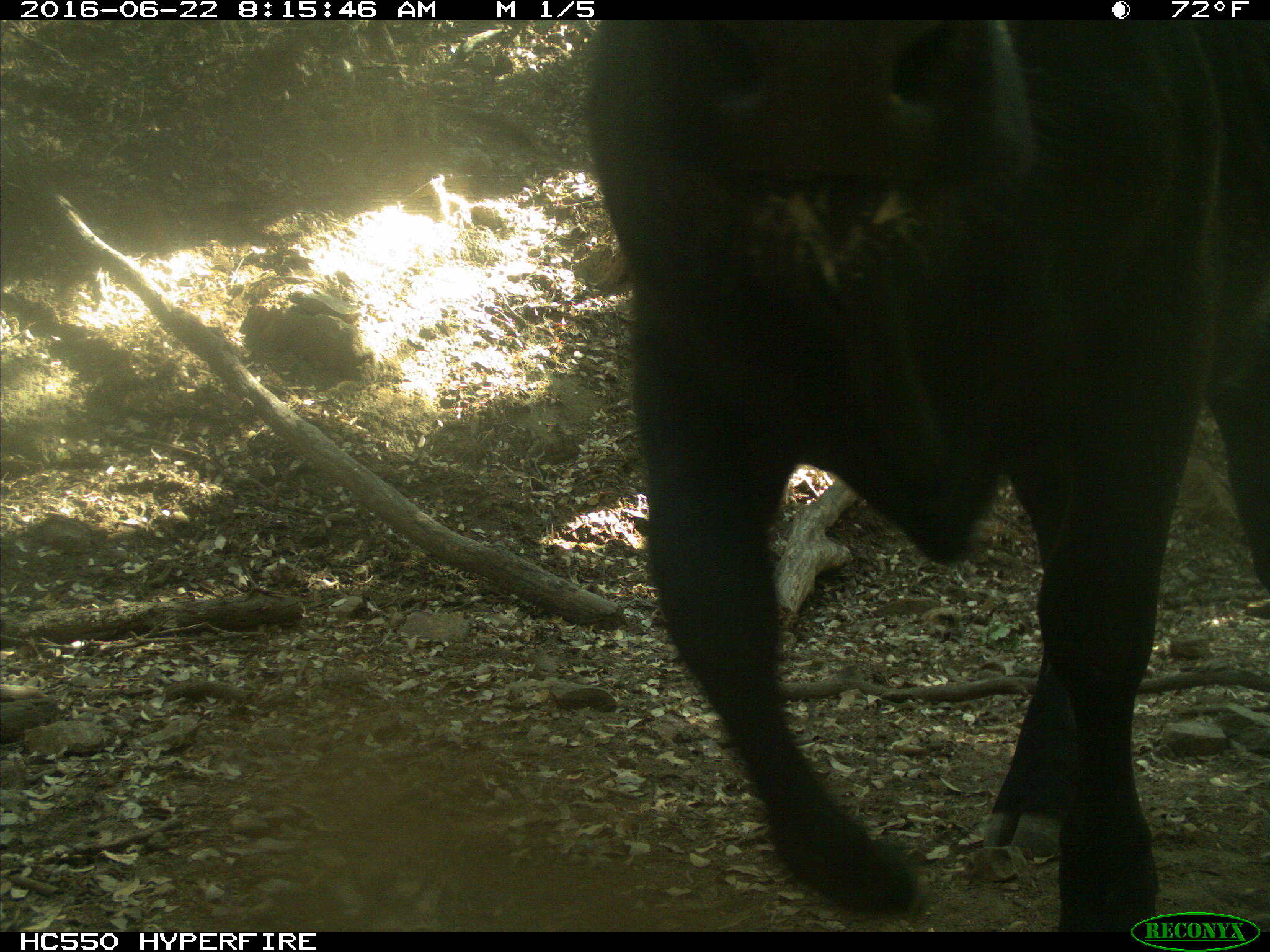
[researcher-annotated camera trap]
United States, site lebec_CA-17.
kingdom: Animalia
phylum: Chordata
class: Mammalia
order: Artiodactyla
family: Bovidae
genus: Bos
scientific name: Bos taurus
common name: domestic cow